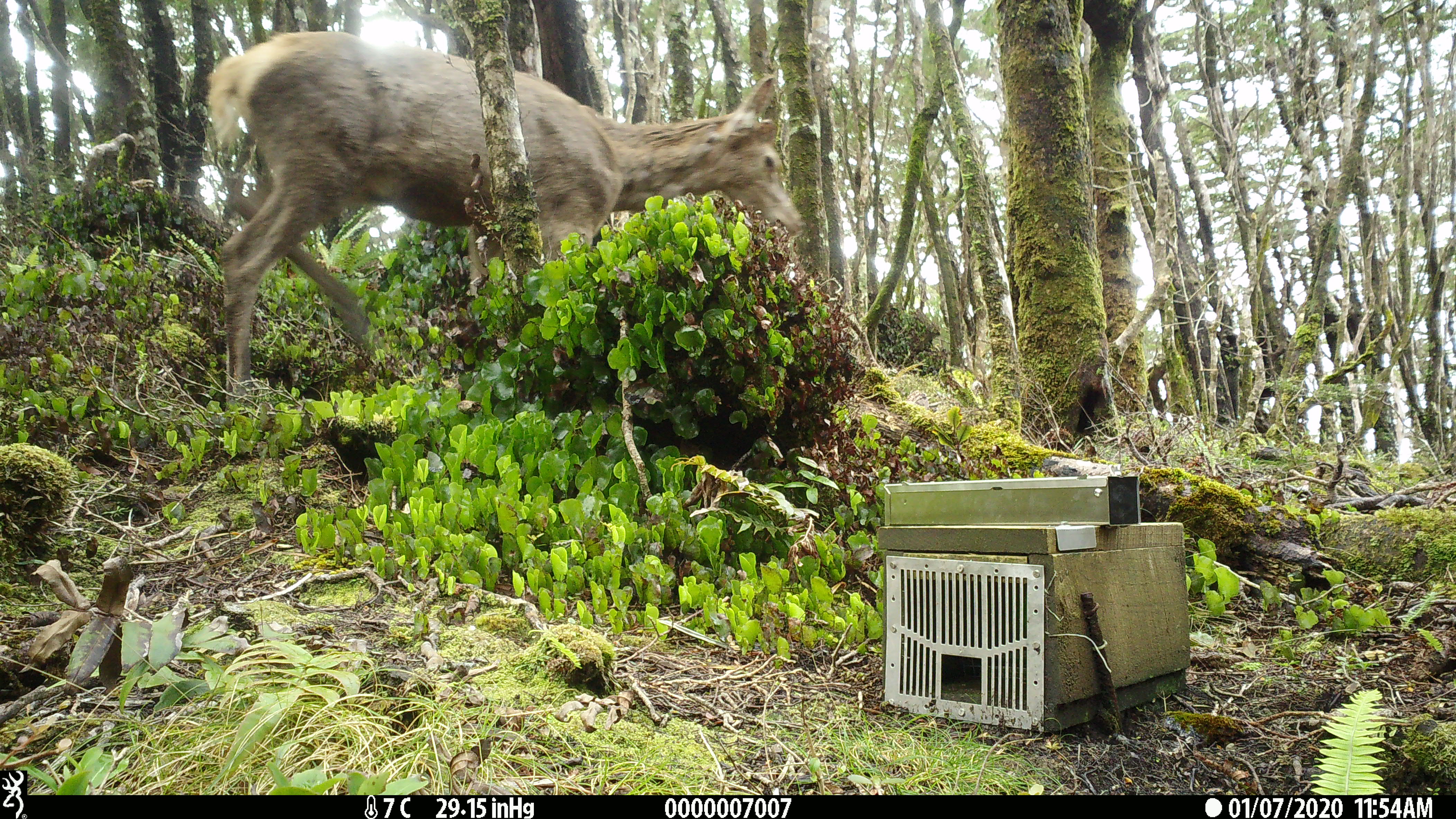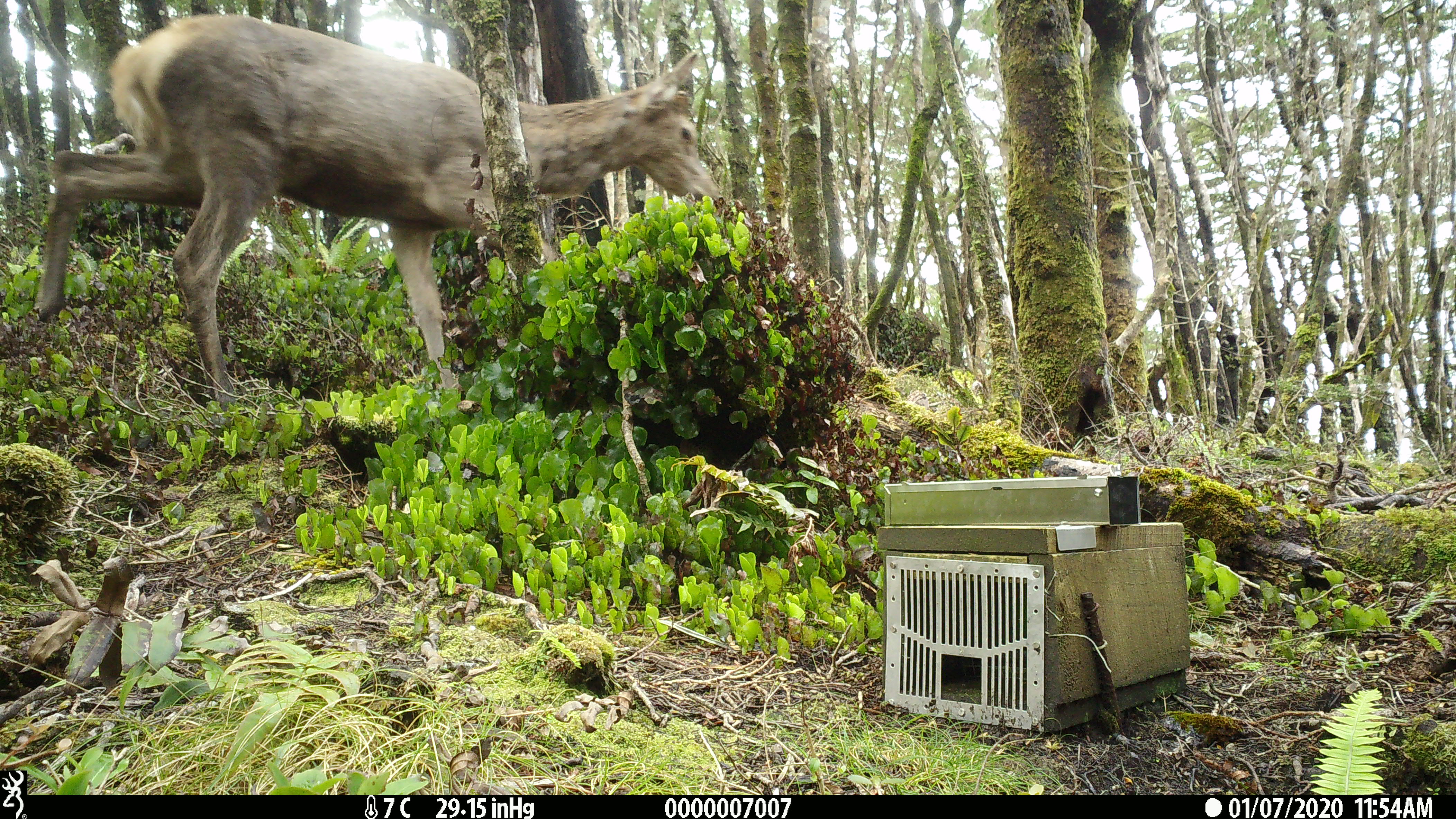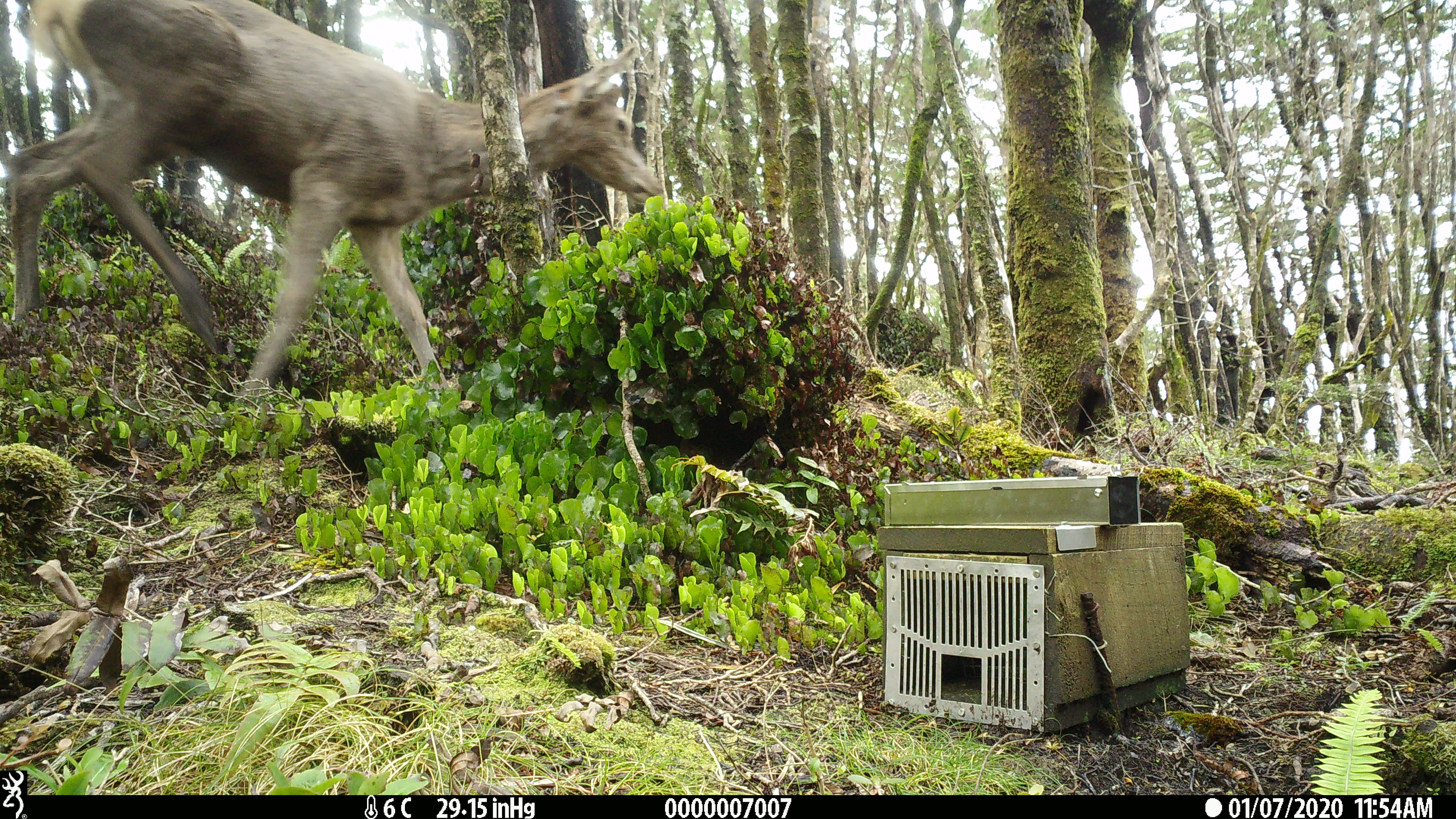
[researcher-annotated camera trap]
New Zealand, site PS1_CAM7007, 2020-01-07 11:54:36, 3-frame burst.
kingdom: Animalia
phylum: Chordata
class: Mammalia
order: Artiodactyla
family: Cervidae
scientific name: Cervidae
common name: deer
Deer (Cervidae).